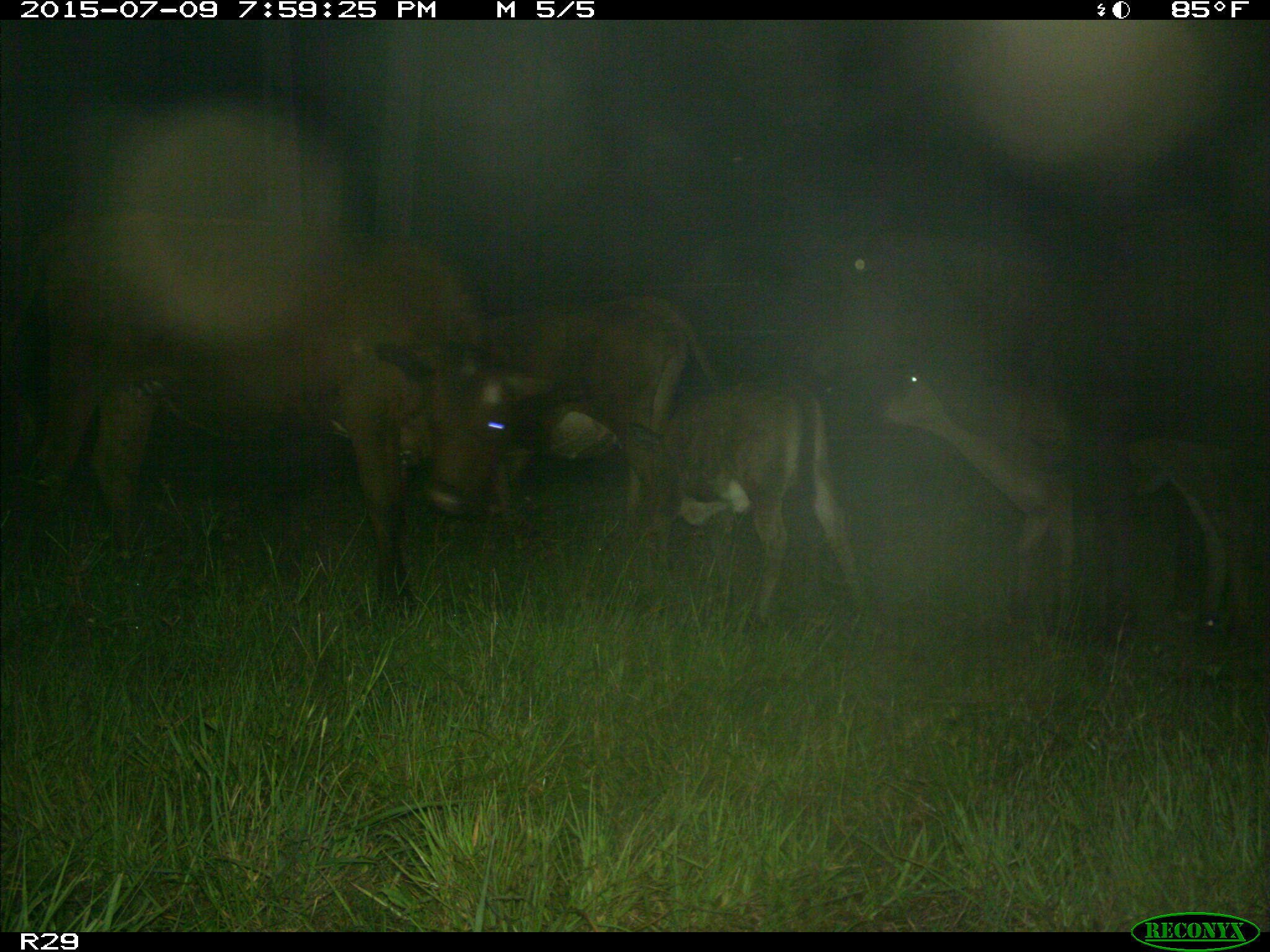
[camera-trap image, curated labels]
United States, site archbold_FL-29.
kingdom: Animalia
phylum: Chordata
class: Mammalia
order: Artiodactyla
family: Bovidae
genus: Bos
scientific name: Bos taurus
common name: domestic cow